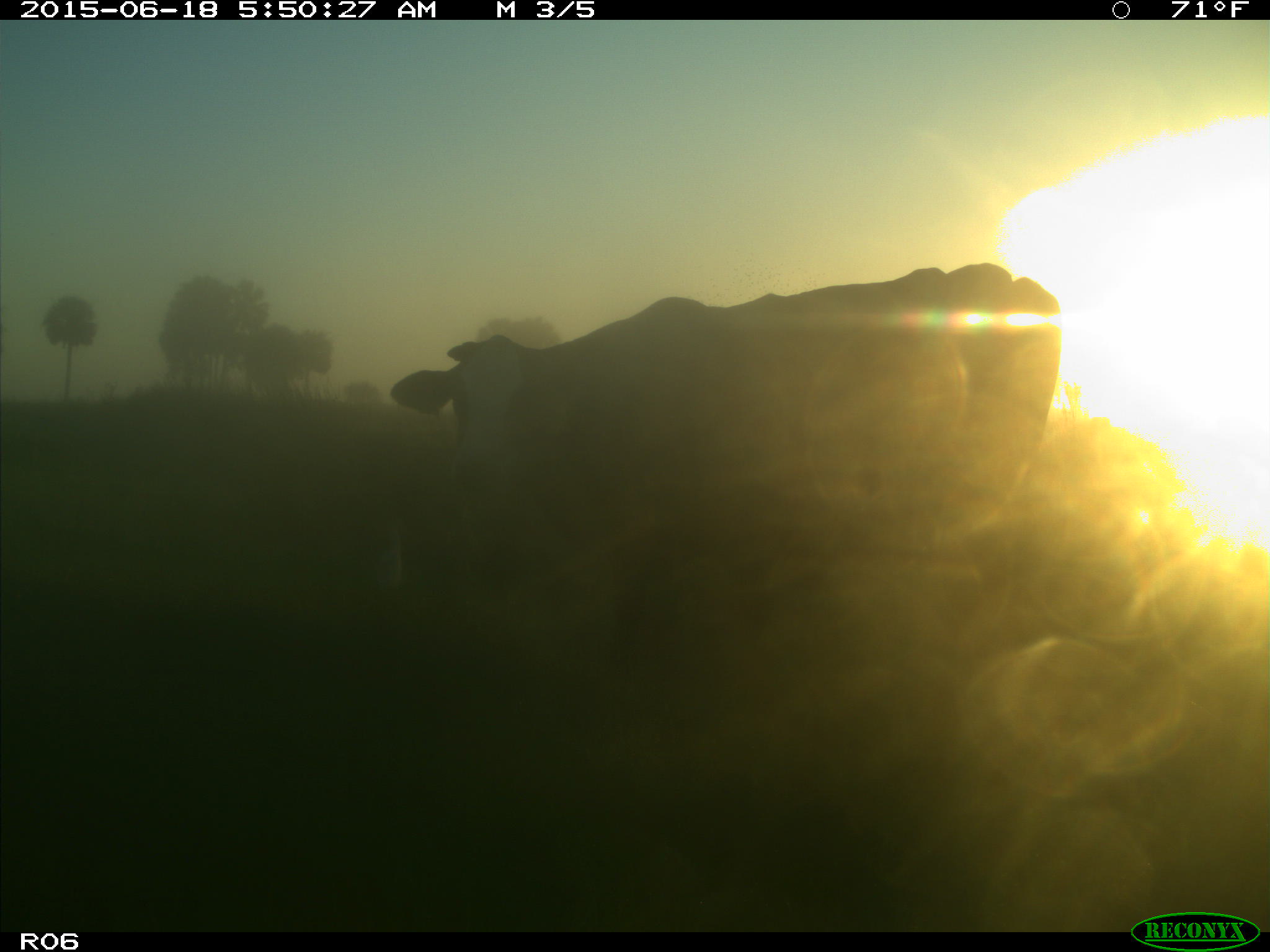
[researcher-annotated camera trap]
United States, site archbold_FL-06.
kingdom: Animalia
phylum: Chordata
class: Mammalia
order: Artiodactyla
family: Bovidae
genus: Bos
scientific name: Bos taurus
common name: domestic cow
Bos taurus (domestic cow).